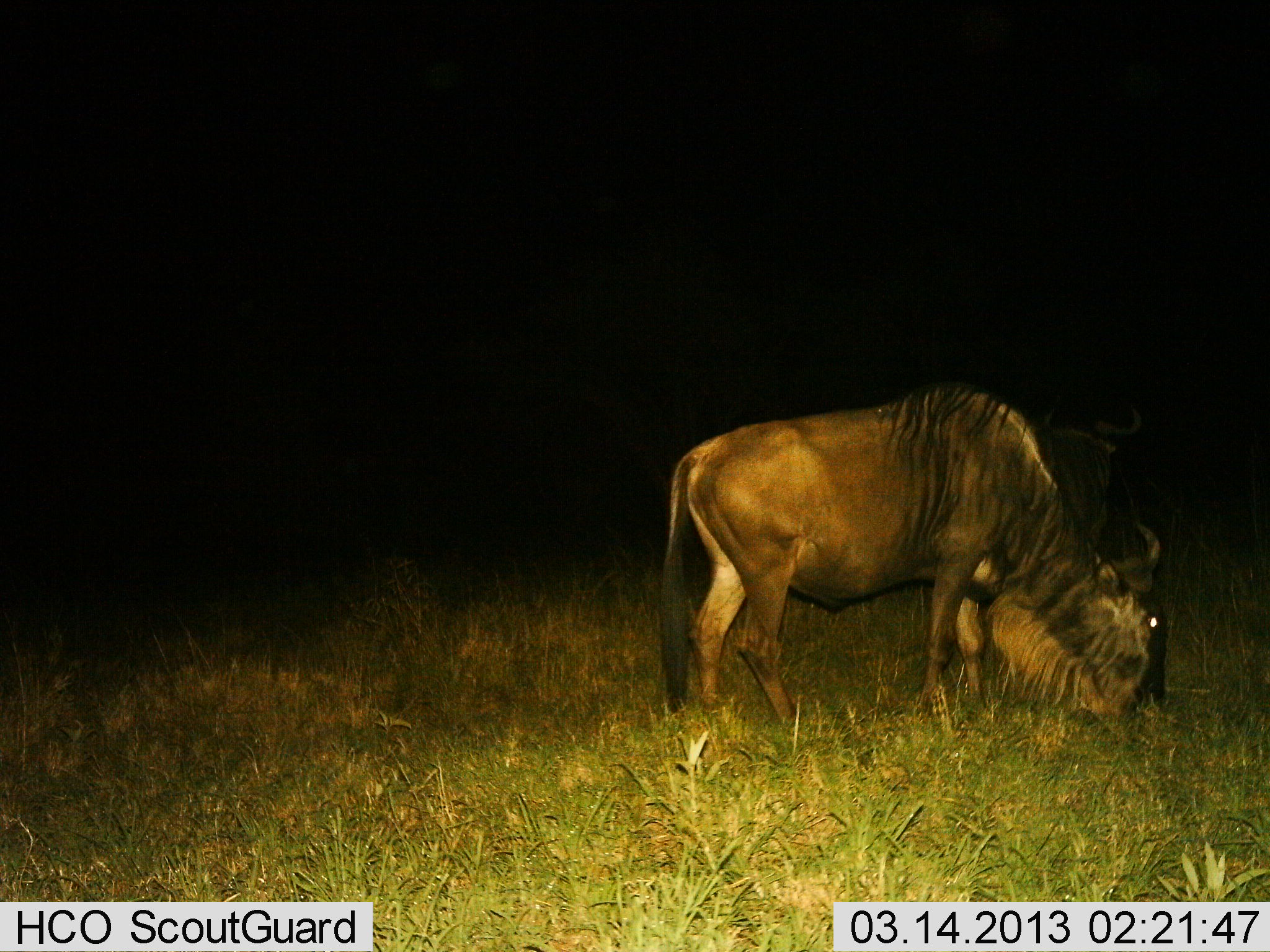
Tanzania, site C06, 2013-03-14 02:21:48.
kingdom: Animalia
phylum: Chordata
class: Mammalia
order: Artiodactyla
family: Bovidae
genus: Connochaetes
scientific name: Connochaetes taurinus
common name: blue wildebeest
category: wildebeest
Wildebeest (blue wildebeest) (Connochaetes taurinus), count 2. Behavior (volunteer vote fractions): standing 43%, resting 0%, moving 4%, interacting 0%. Young present (vote fraction): 0%. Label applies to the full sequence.